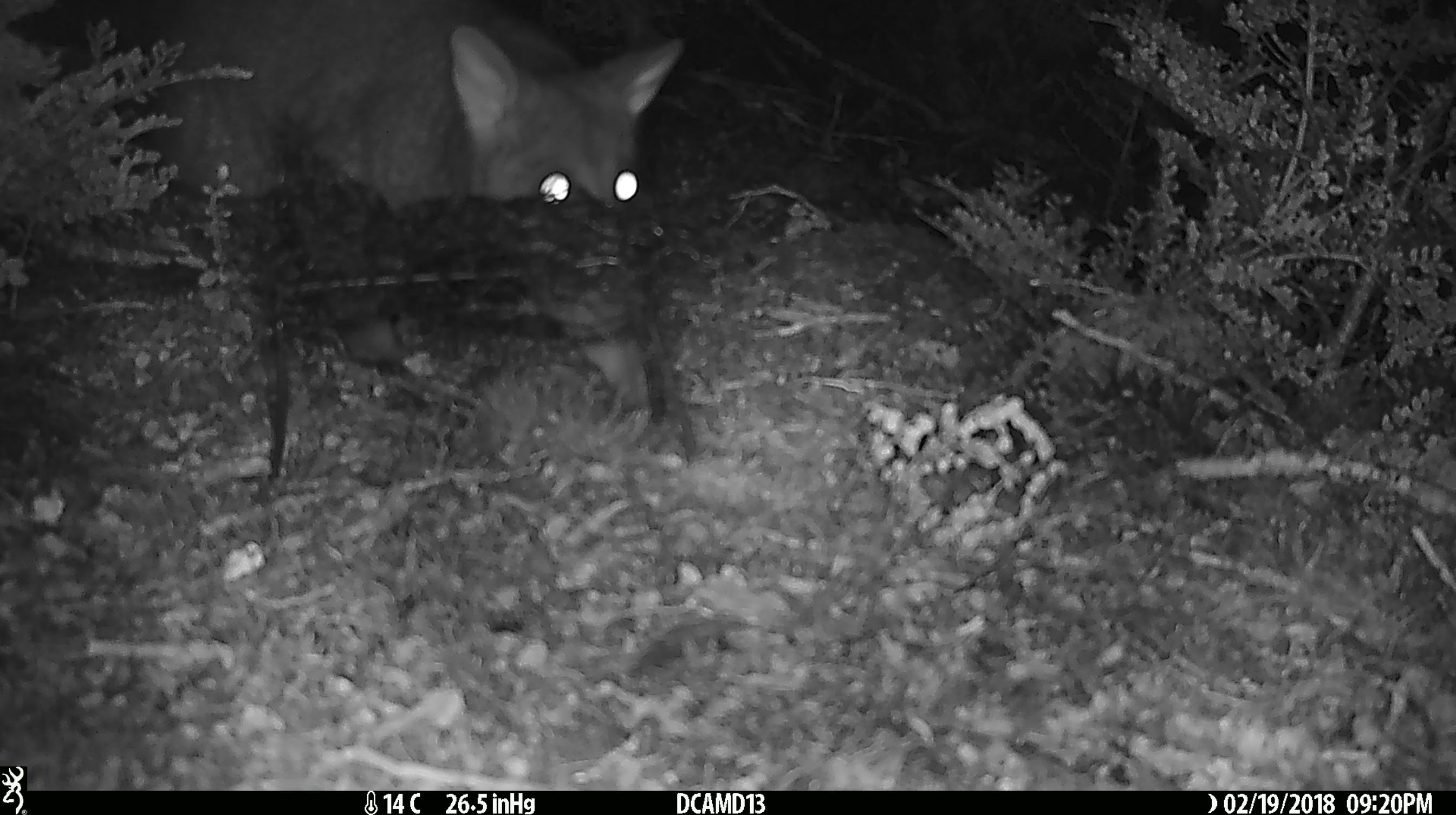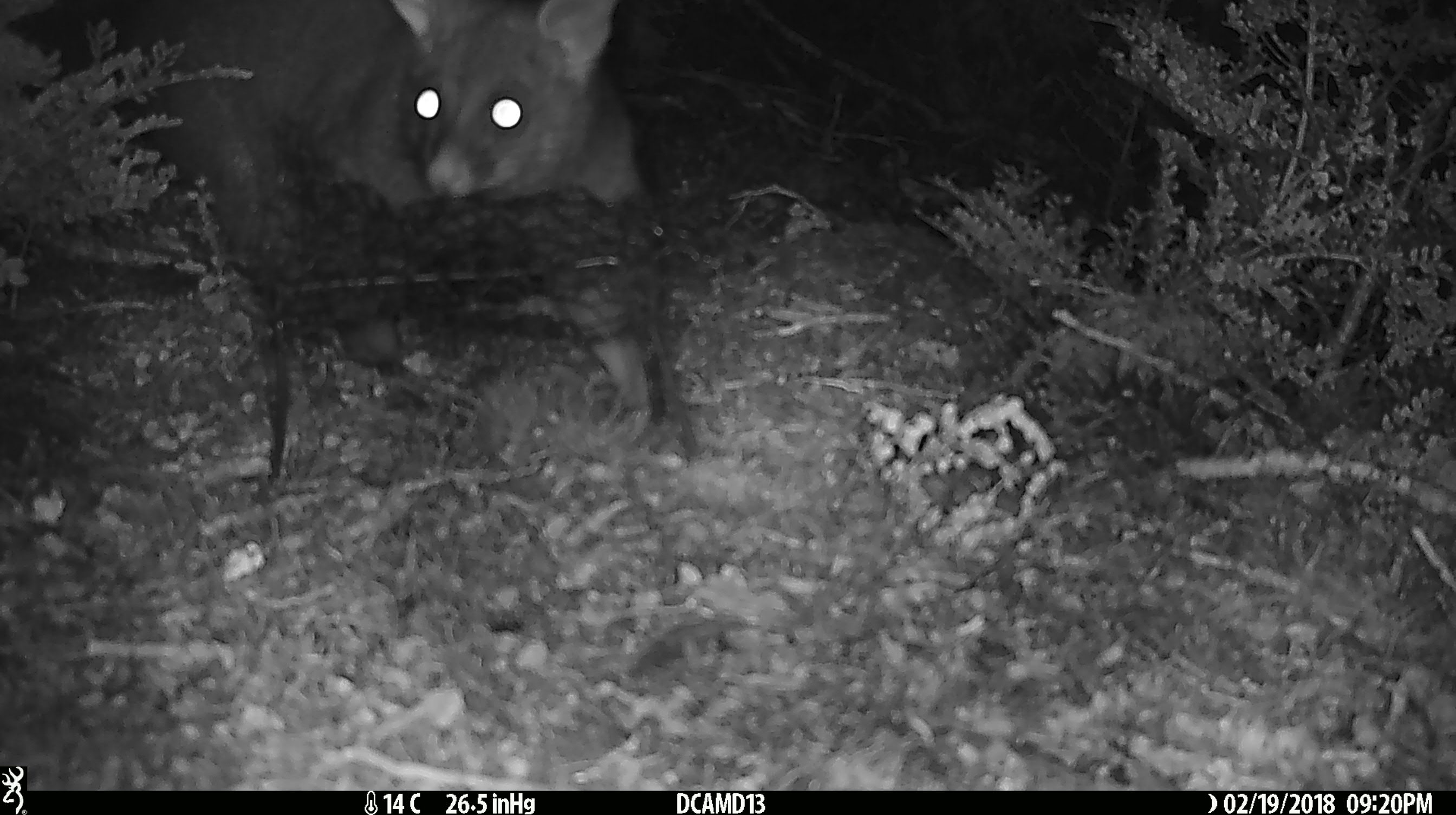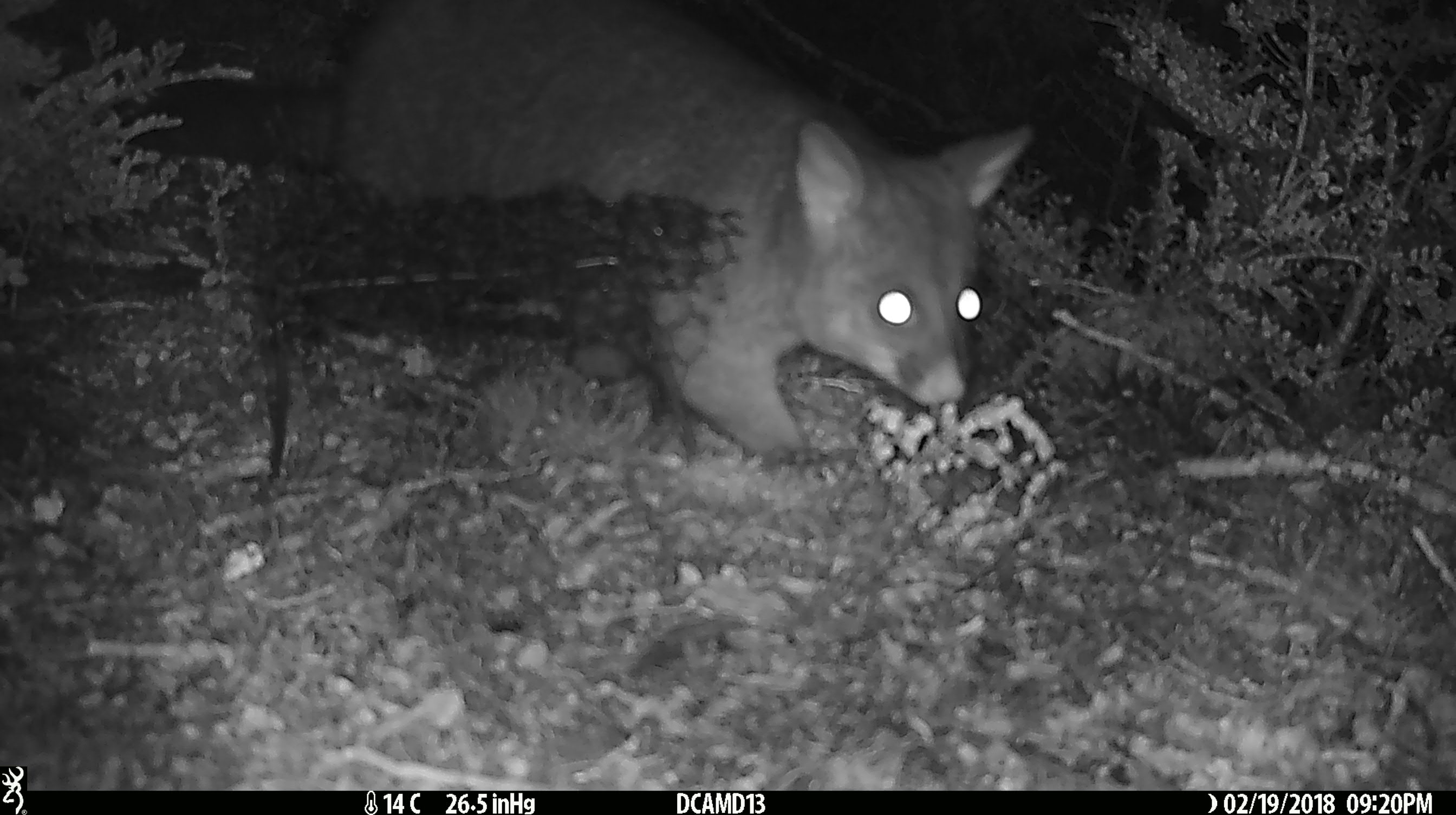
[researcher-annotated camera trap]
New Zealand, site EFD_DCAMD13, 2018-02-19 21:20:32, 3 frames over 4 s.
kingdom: Animalia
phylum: Chordata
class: Mammalia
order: Diprotodontia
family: Phalangeridae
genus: Trichosurus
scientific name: Trichosurus vulpecula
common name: common brushtail possum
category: possum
Possum (common brushtail possum) (Trichosurus vulpecula).